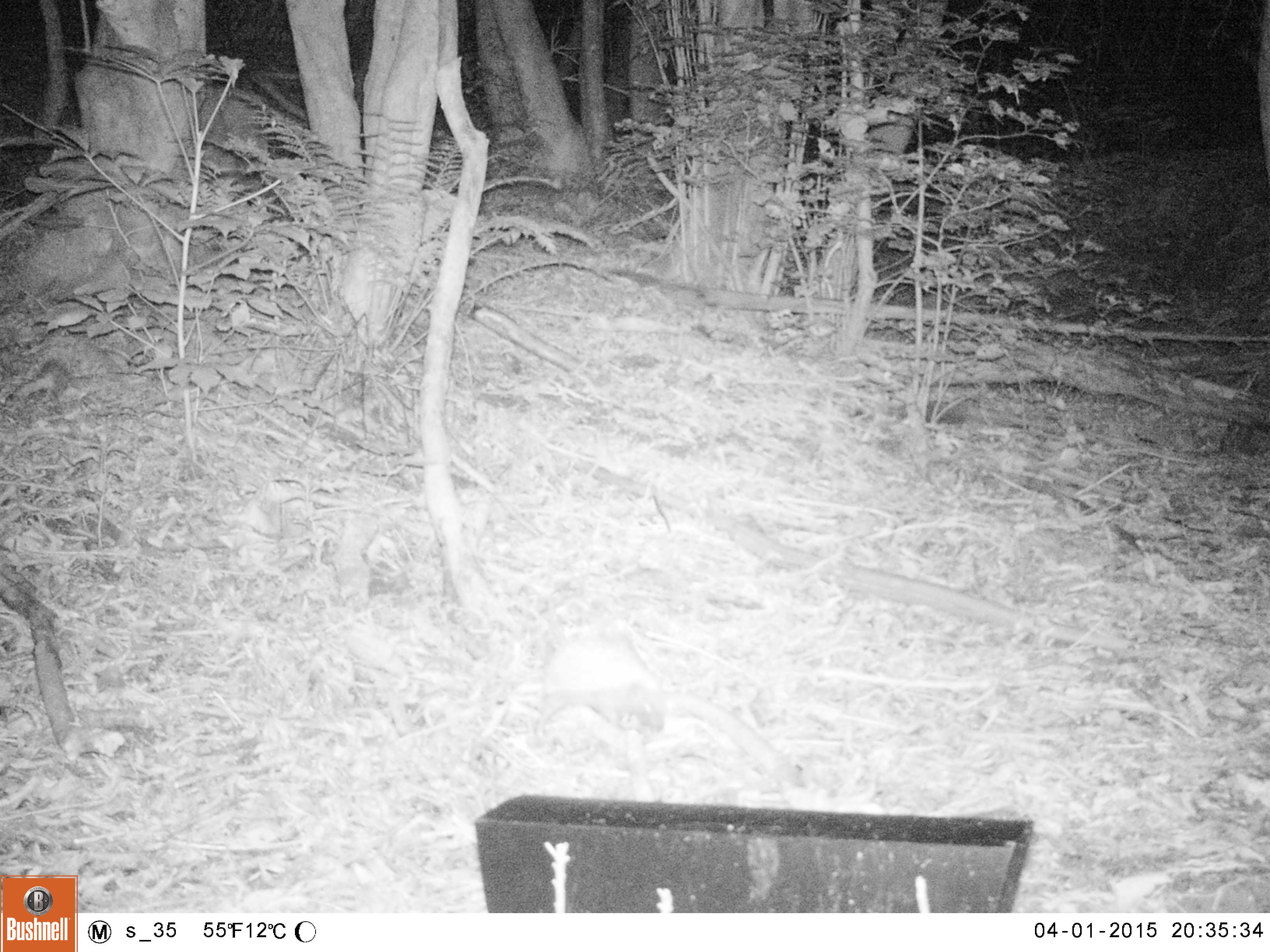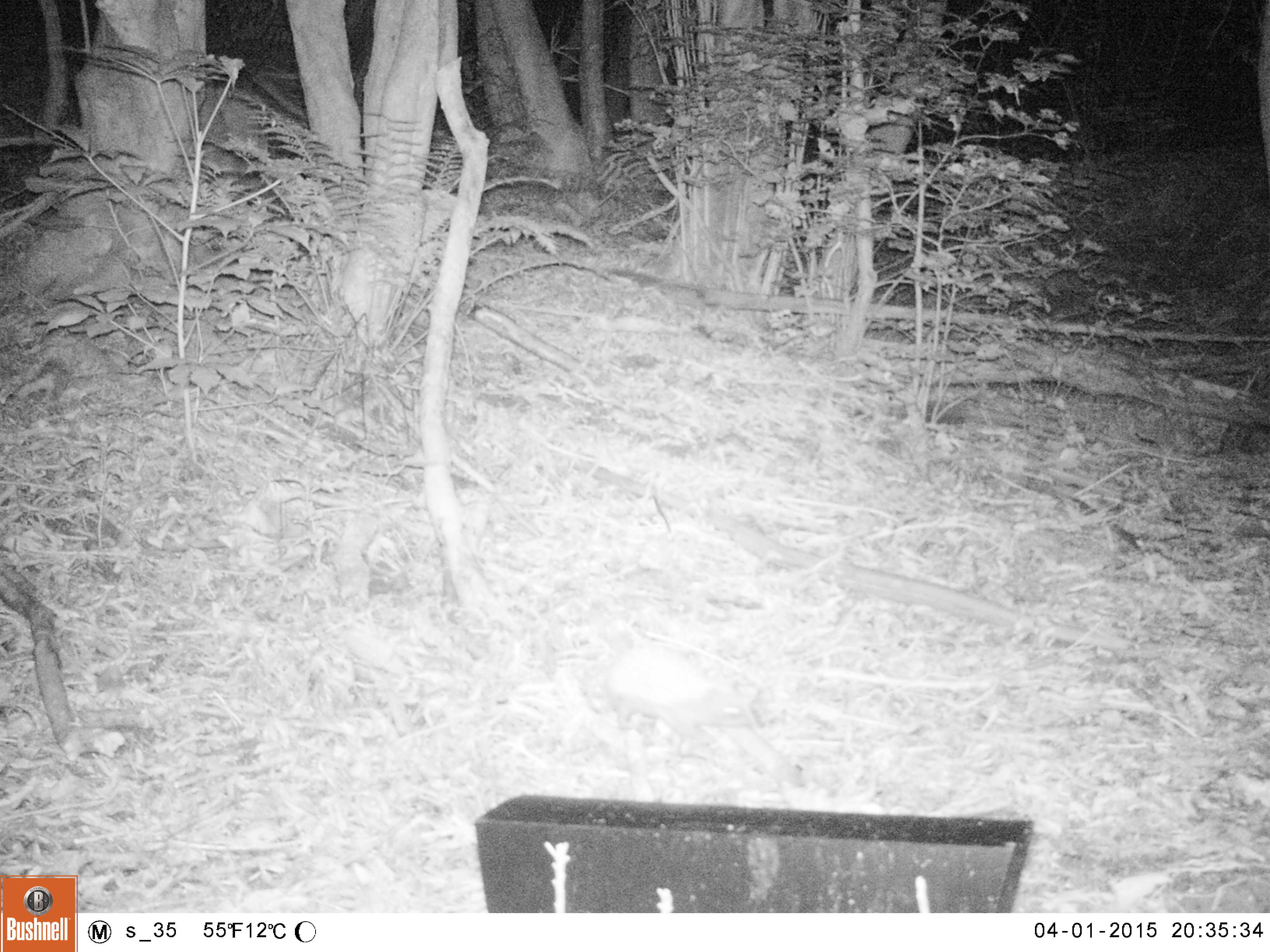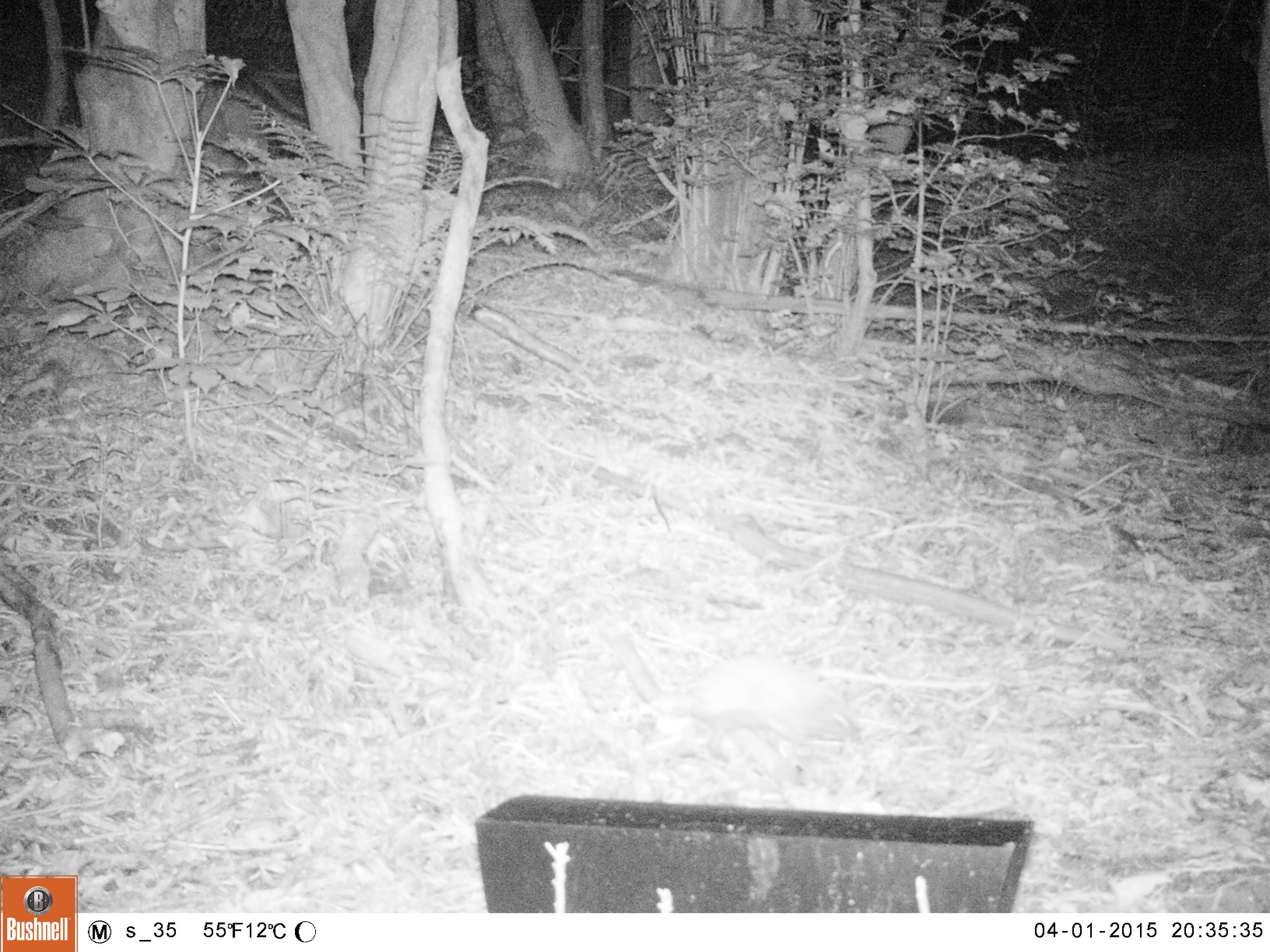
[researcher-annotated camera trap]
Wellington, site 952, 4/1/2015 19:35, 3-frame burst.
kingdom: Animalia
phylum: Chordata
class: Mammalia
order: Eulipotyphla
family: Erinaceidae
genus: Erinaceus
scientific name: Erinaceus europaeus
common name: hedgehog